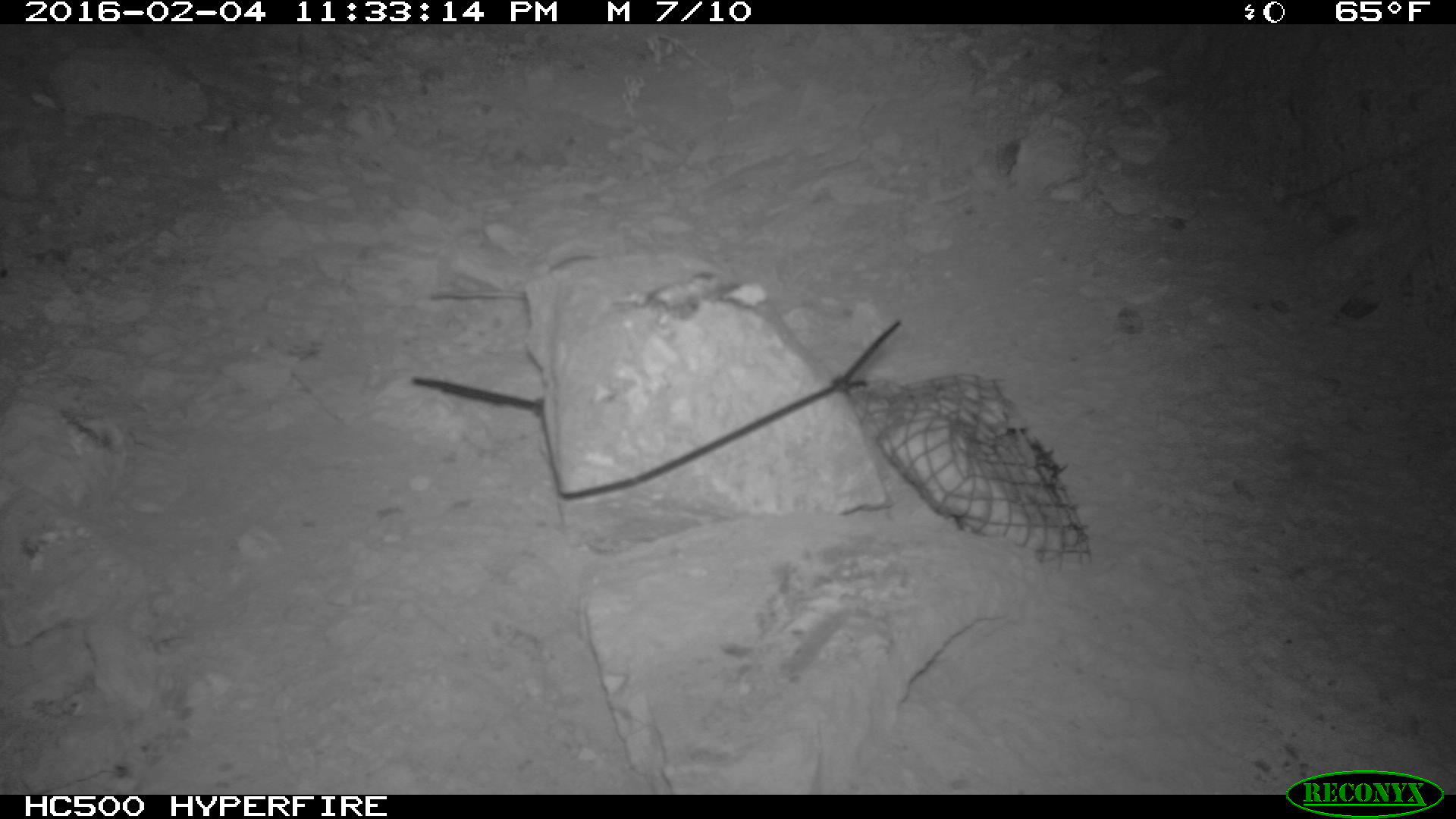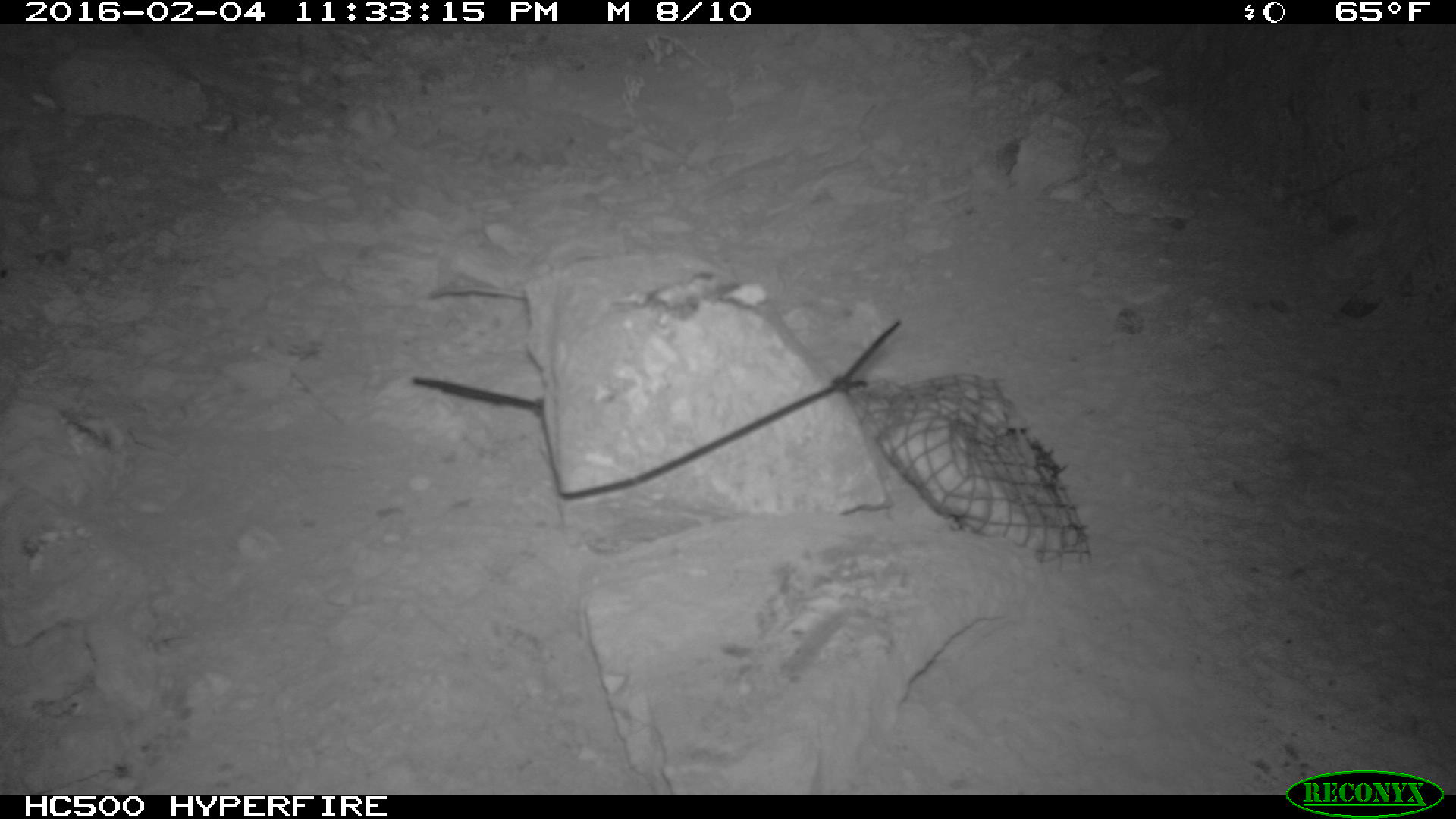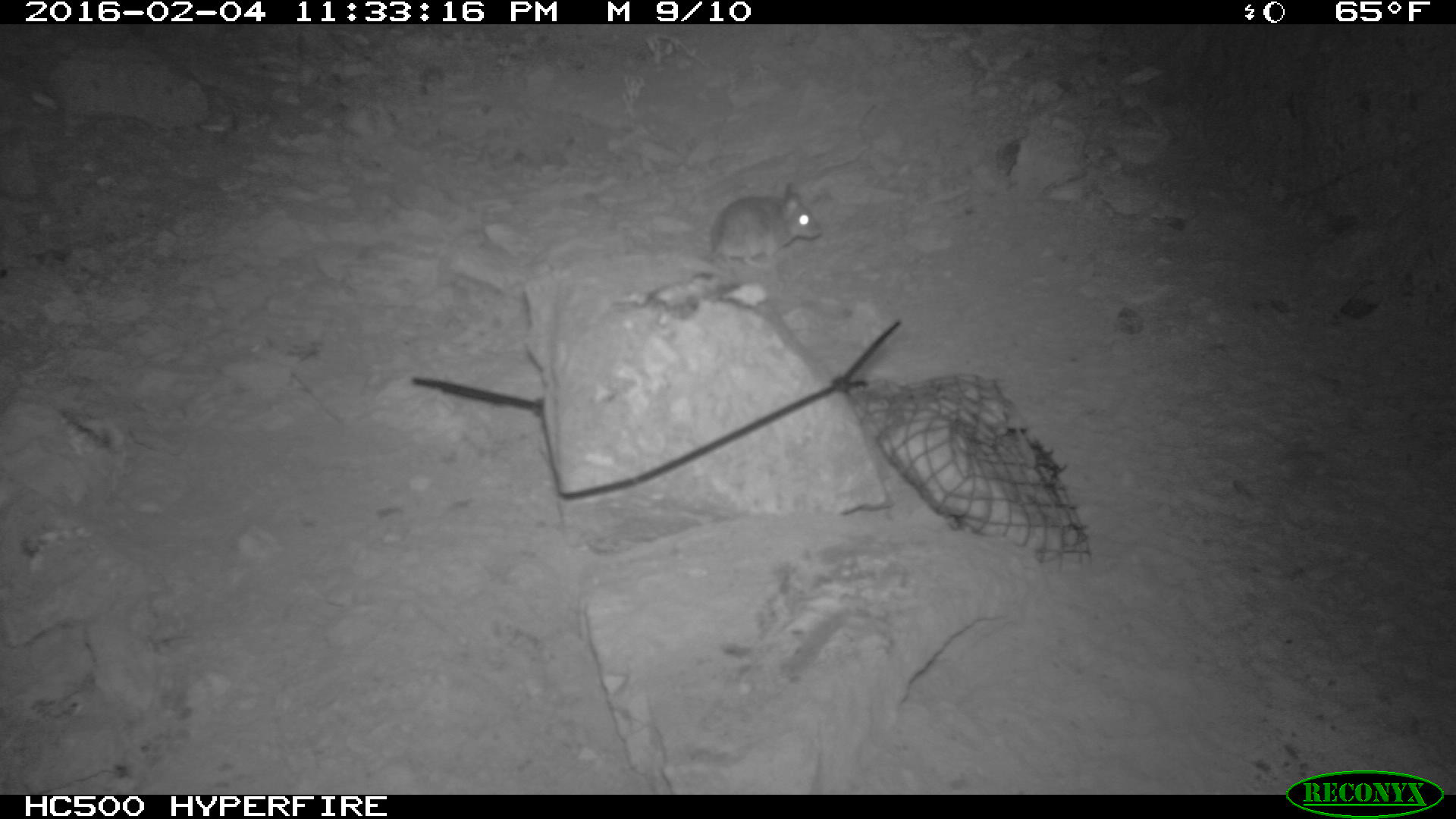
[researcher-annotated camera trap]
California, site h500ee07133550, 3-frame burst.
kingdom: Animalia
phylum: Chordata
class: Mammalia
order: Rodentia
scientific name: Rodentia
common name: rodent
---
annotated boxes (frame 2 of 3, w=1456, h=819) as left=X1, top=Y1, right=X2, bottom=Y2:
rodent: left=427, top=286, right=527, bottom=300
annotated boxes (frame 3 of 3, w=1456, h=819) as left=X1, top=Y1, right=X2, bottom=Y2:
rodent: left=709, top=184, right=822, bottom=298